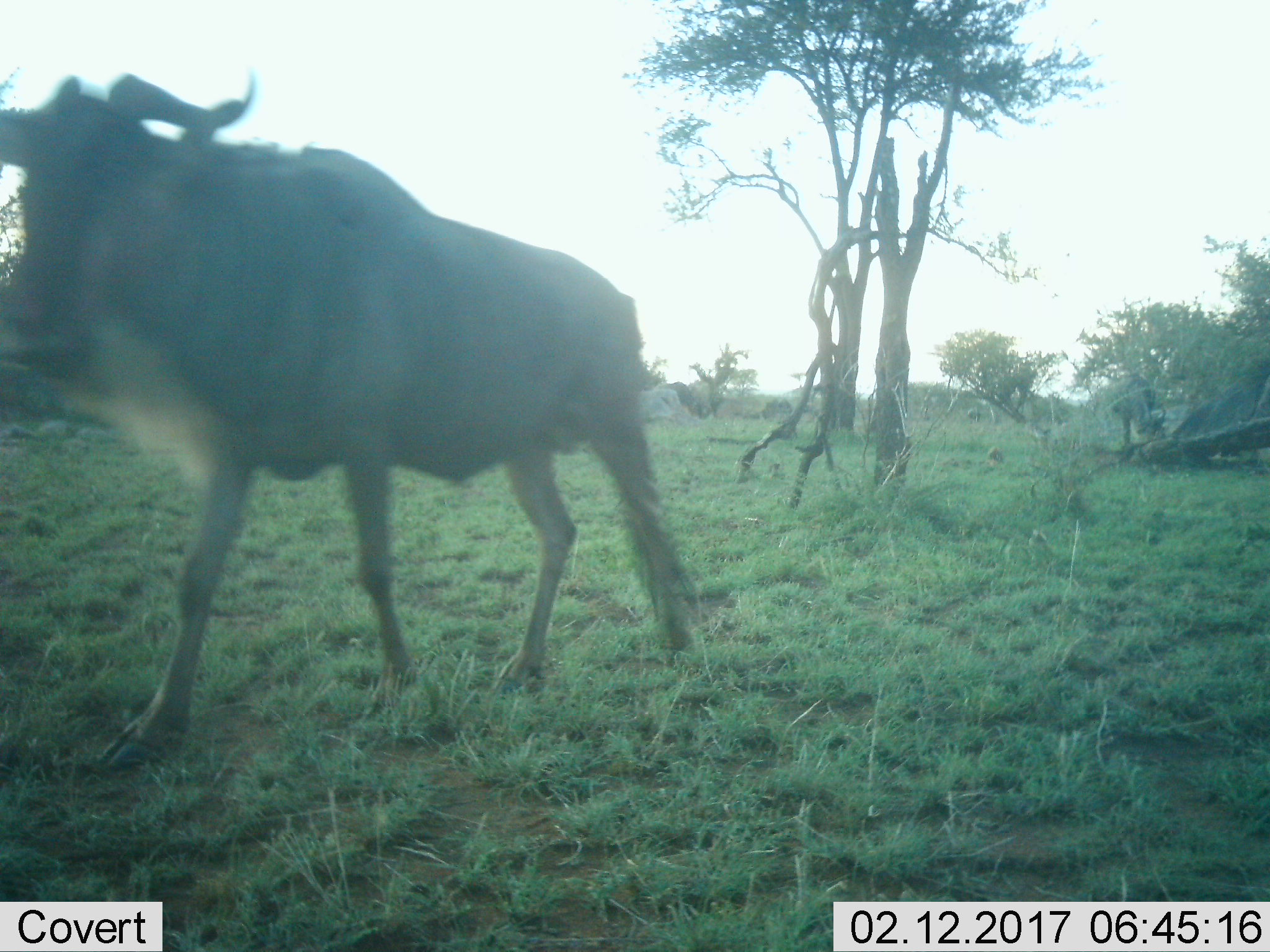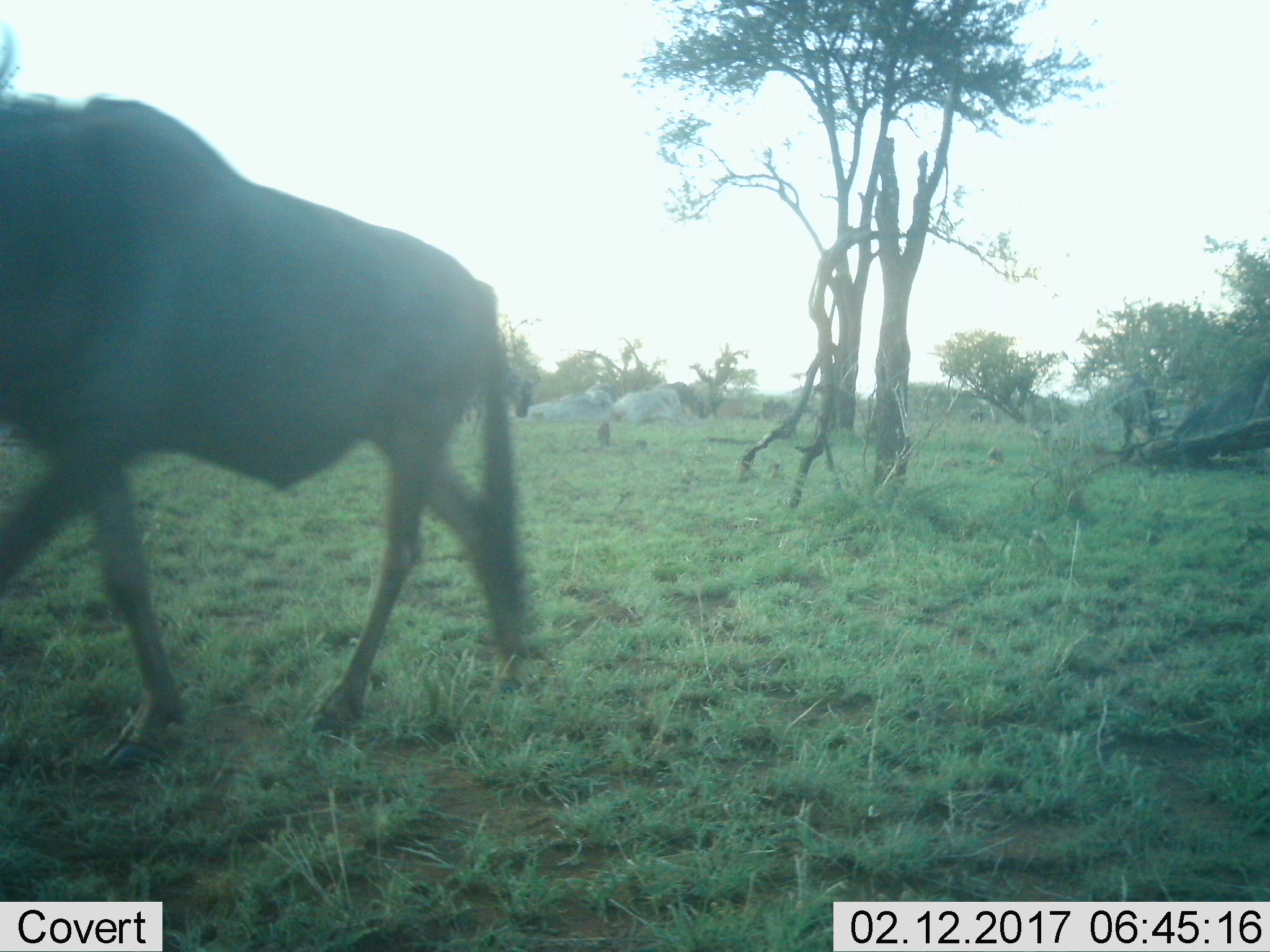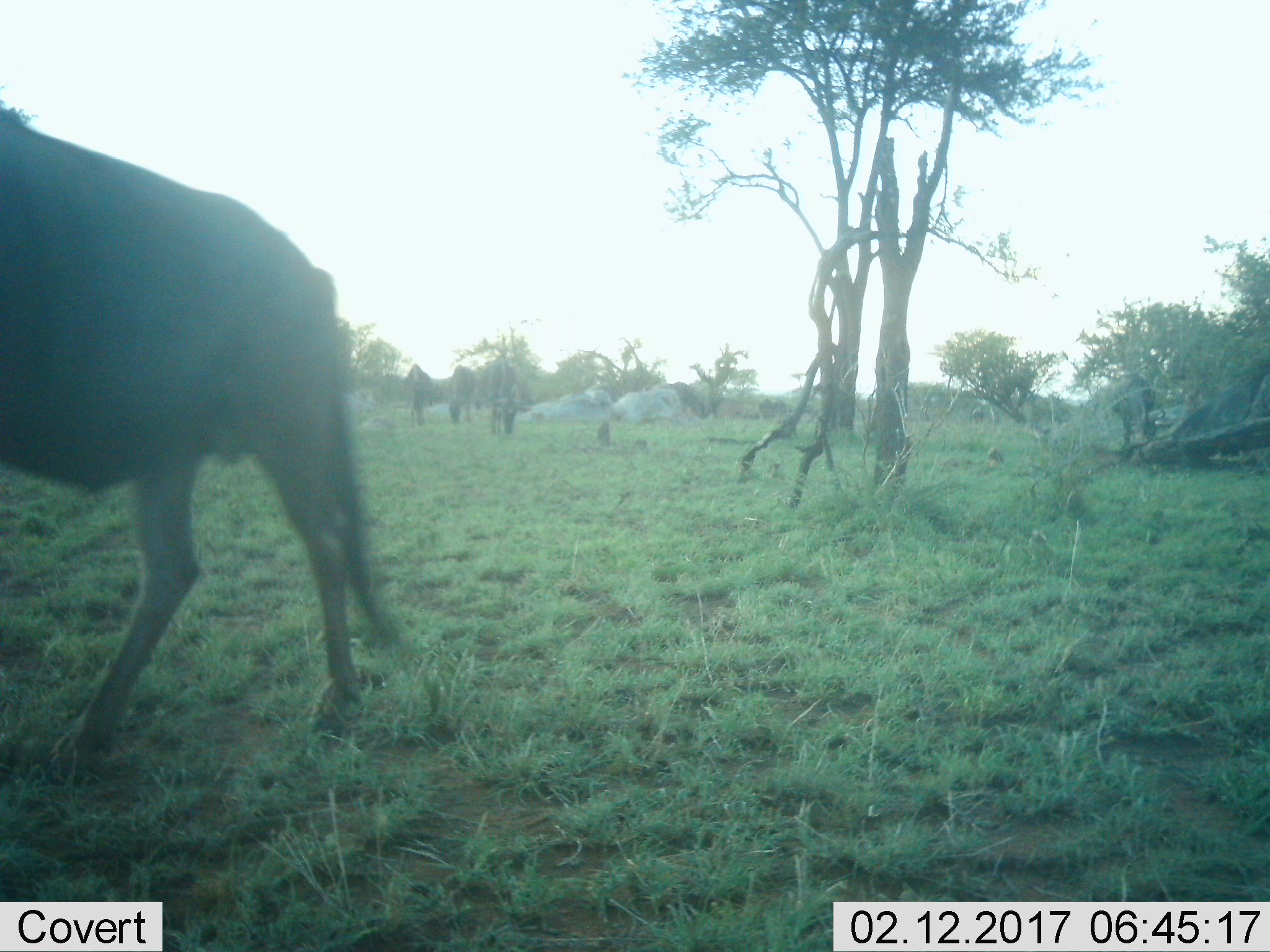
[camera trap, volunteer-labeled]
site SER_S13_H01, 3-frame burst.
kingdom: Animalia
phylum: Chordata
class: Mammalia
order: Artiodactyla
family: Bovidae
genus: Connochaetes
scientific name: Connochaetes taurinus taurinus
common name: blue wildebeest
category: wildebeestblue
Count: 1.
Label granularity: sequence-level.